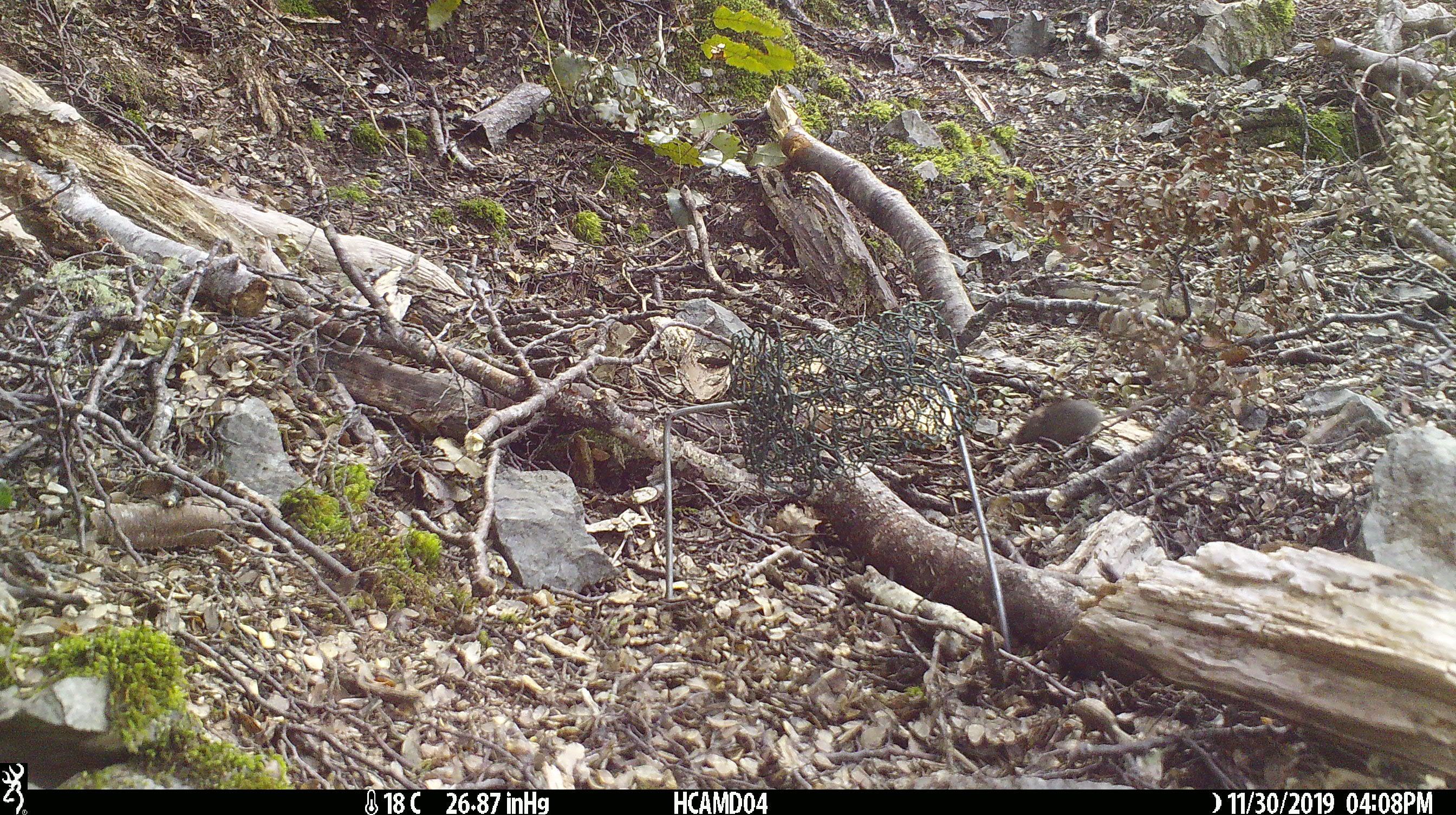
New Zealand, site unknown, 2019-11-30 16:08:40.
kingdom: Animalia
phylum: Chordata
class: Mammalia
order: Rodentia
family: Muridae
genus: Mus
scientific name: Mus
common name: mouse